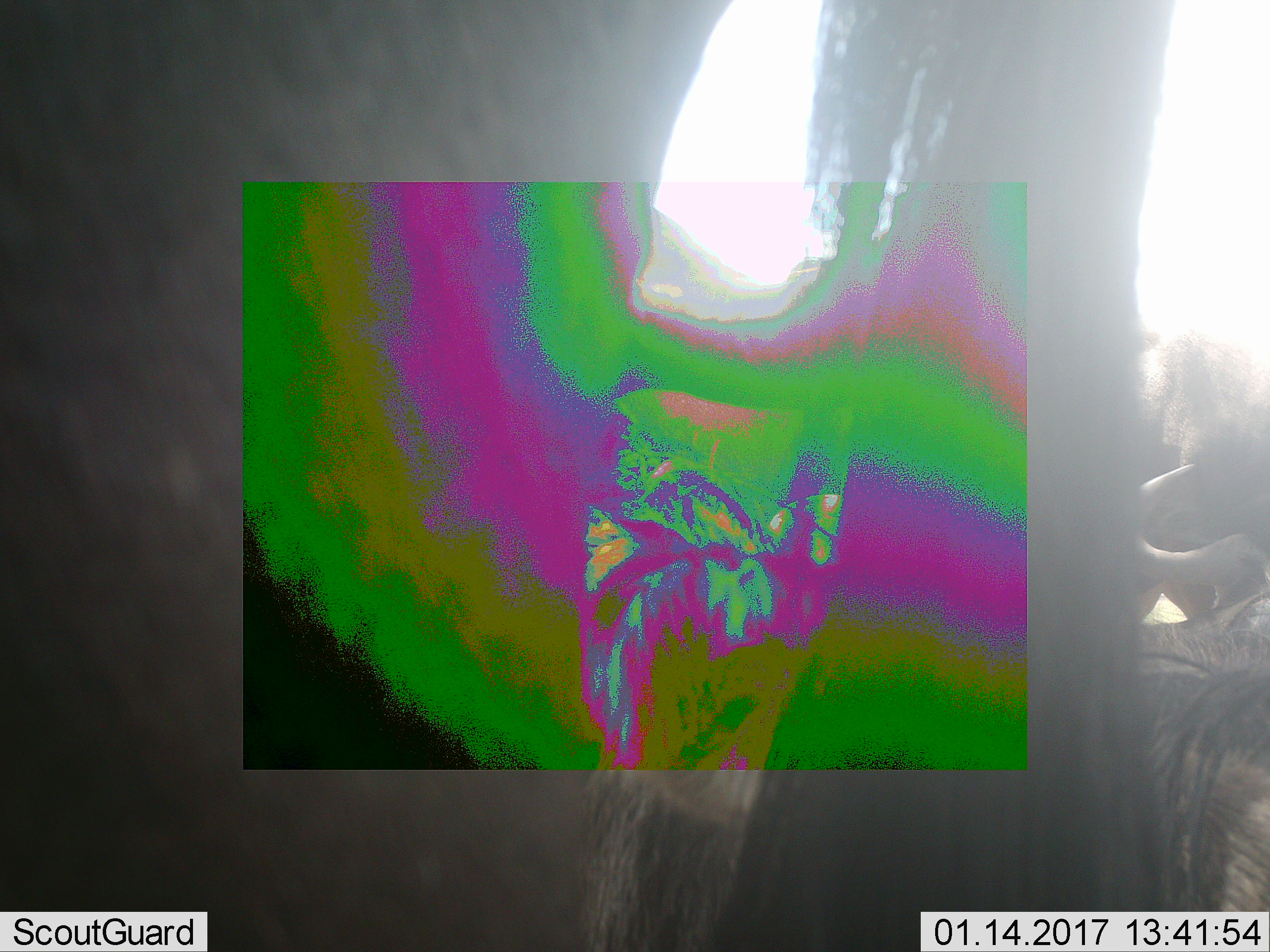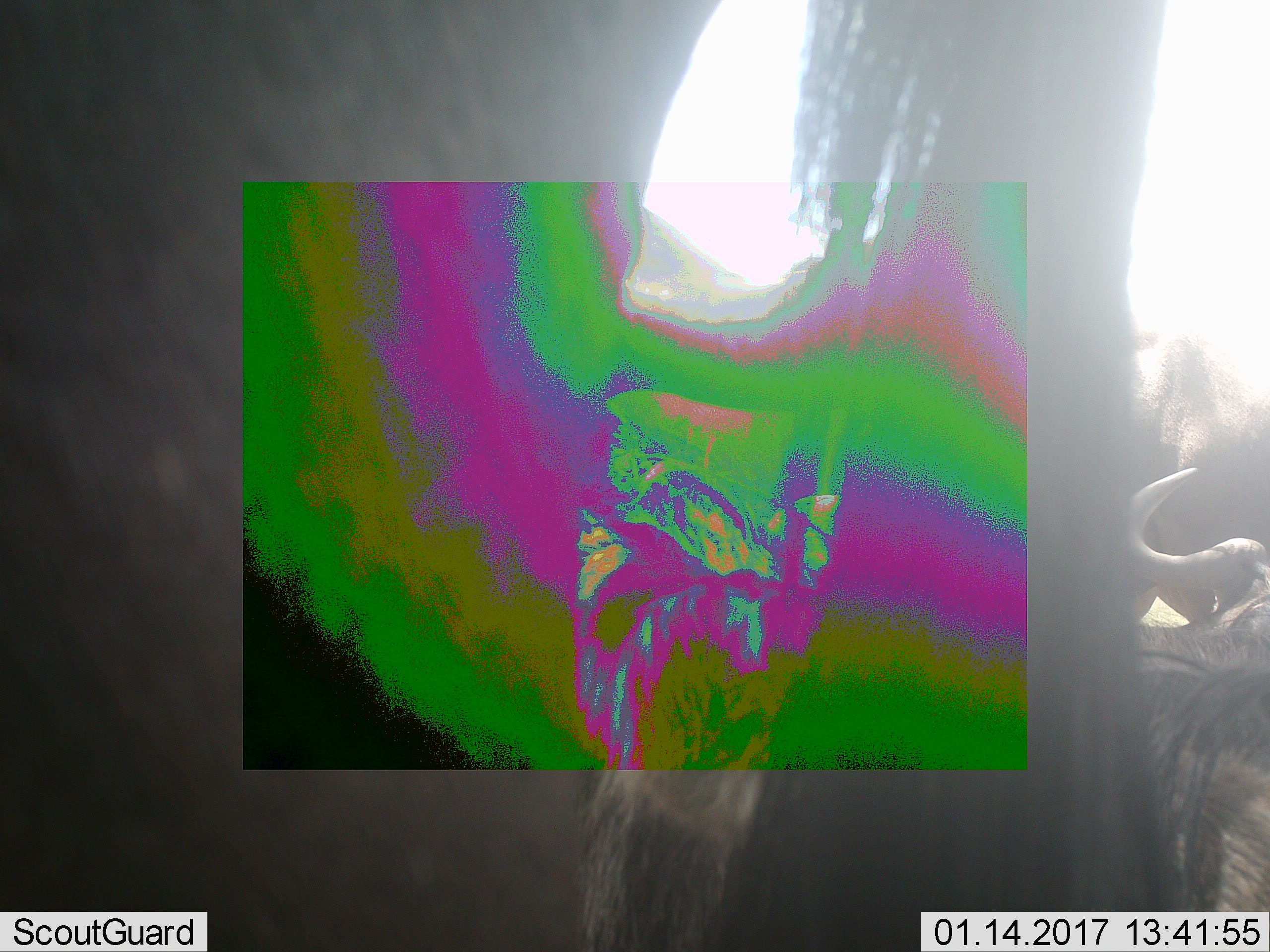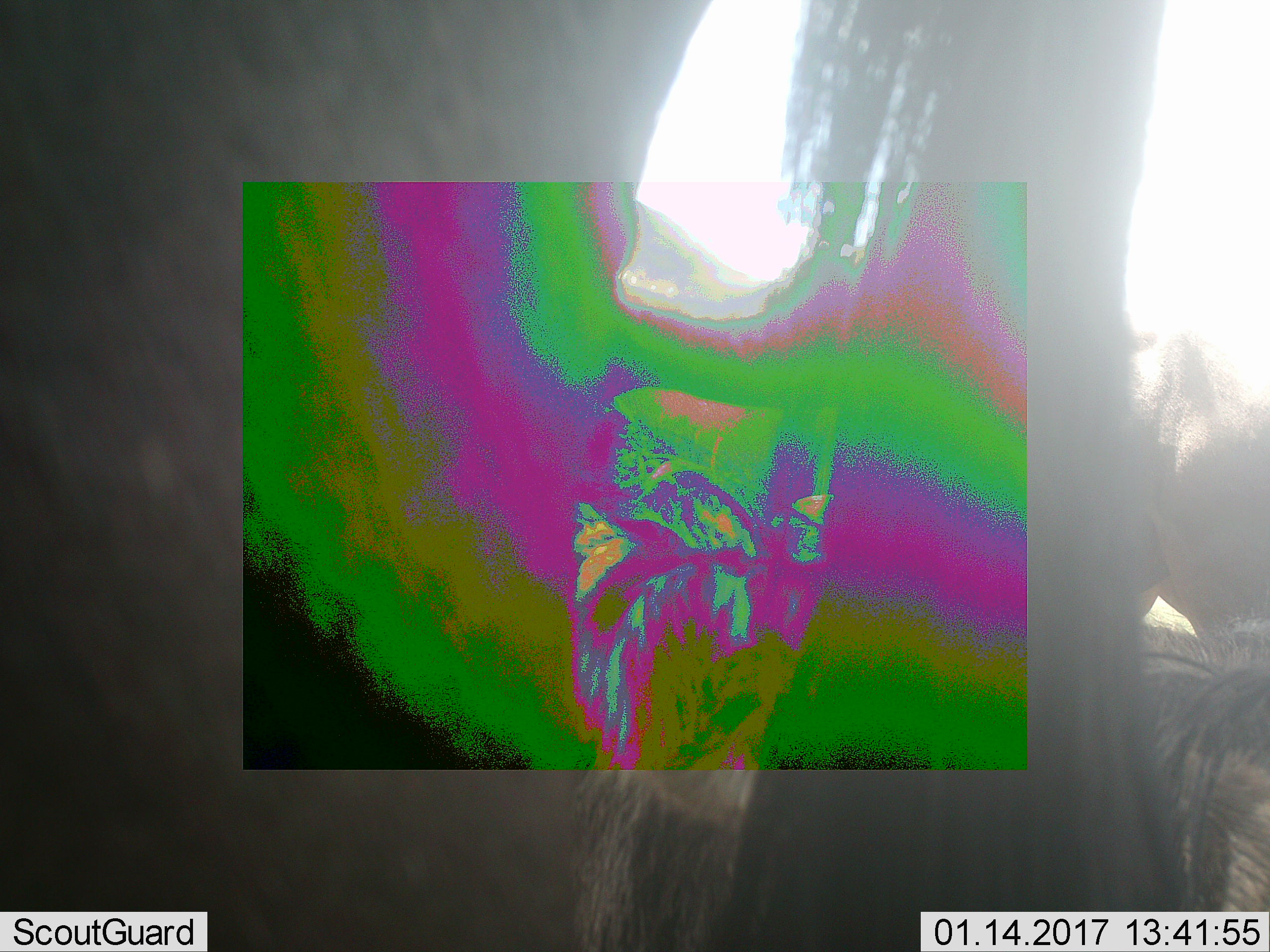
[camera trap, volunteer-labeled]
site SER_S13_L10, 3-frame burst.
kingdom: Animalia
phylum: Chordata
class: Mammalia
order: Artiodactyla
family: Bovidae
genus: Connochaetes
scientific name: Connochaetes taurinus taurinus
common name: blue wildebeest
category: wildebeestblue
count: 3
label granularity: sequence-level